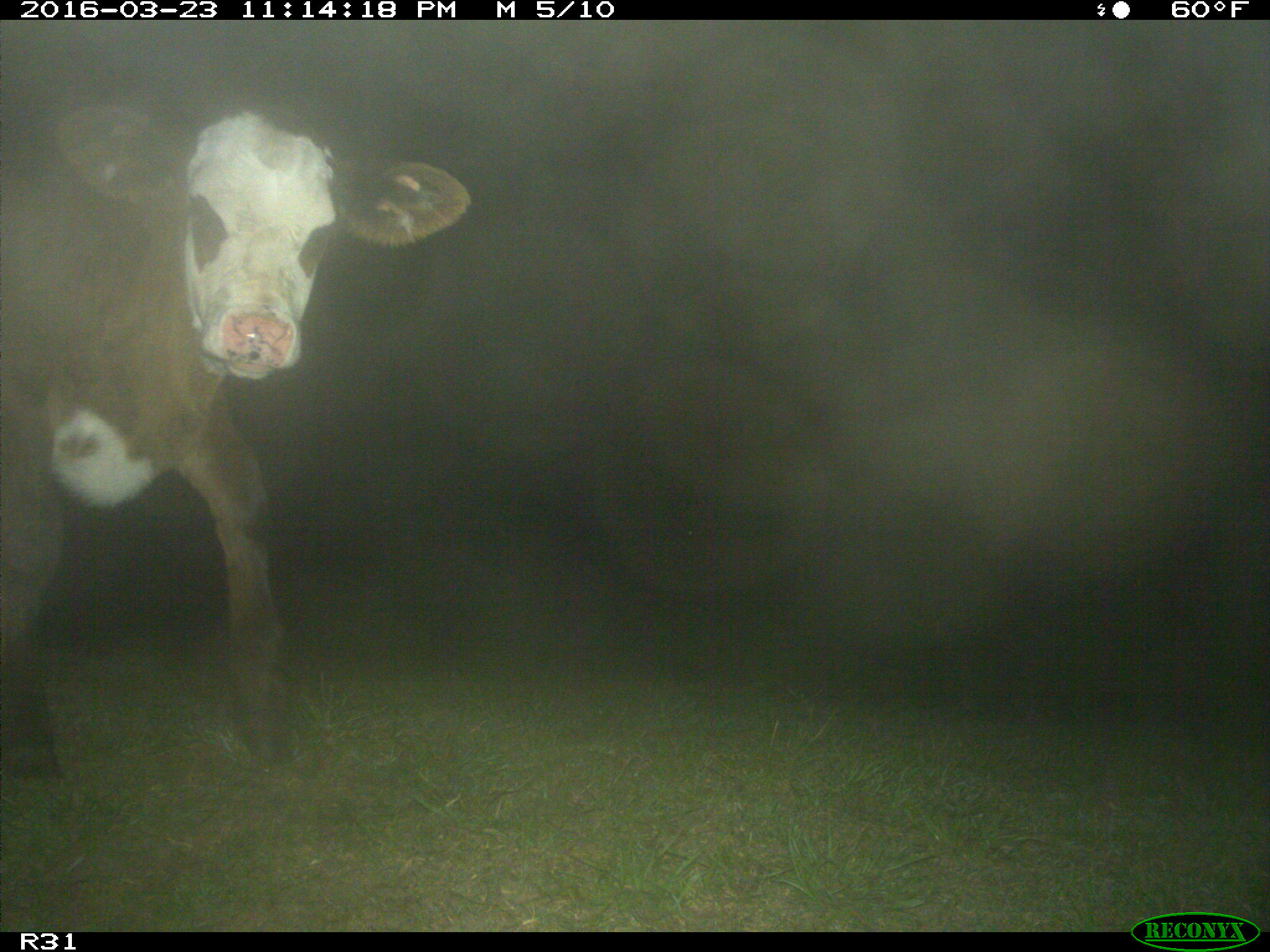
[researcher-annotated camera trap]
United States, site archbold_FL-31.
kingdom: Animalia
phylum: Chordata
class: Mammalia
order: Artiodactyla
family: Bovidae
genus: Bos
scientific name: Bos taurus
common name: domestic cow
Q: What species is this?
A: Bos taurus (domestic cow).